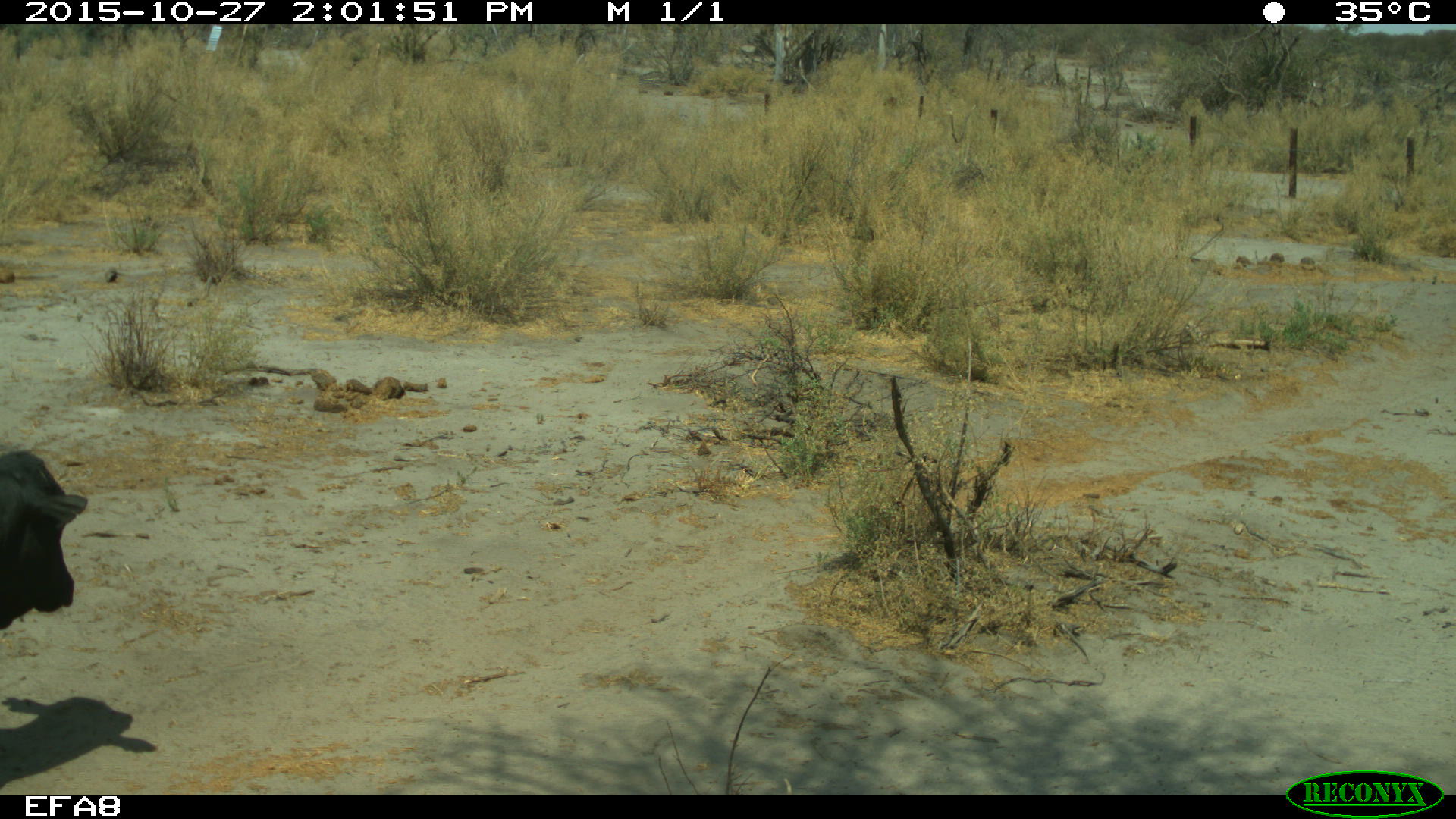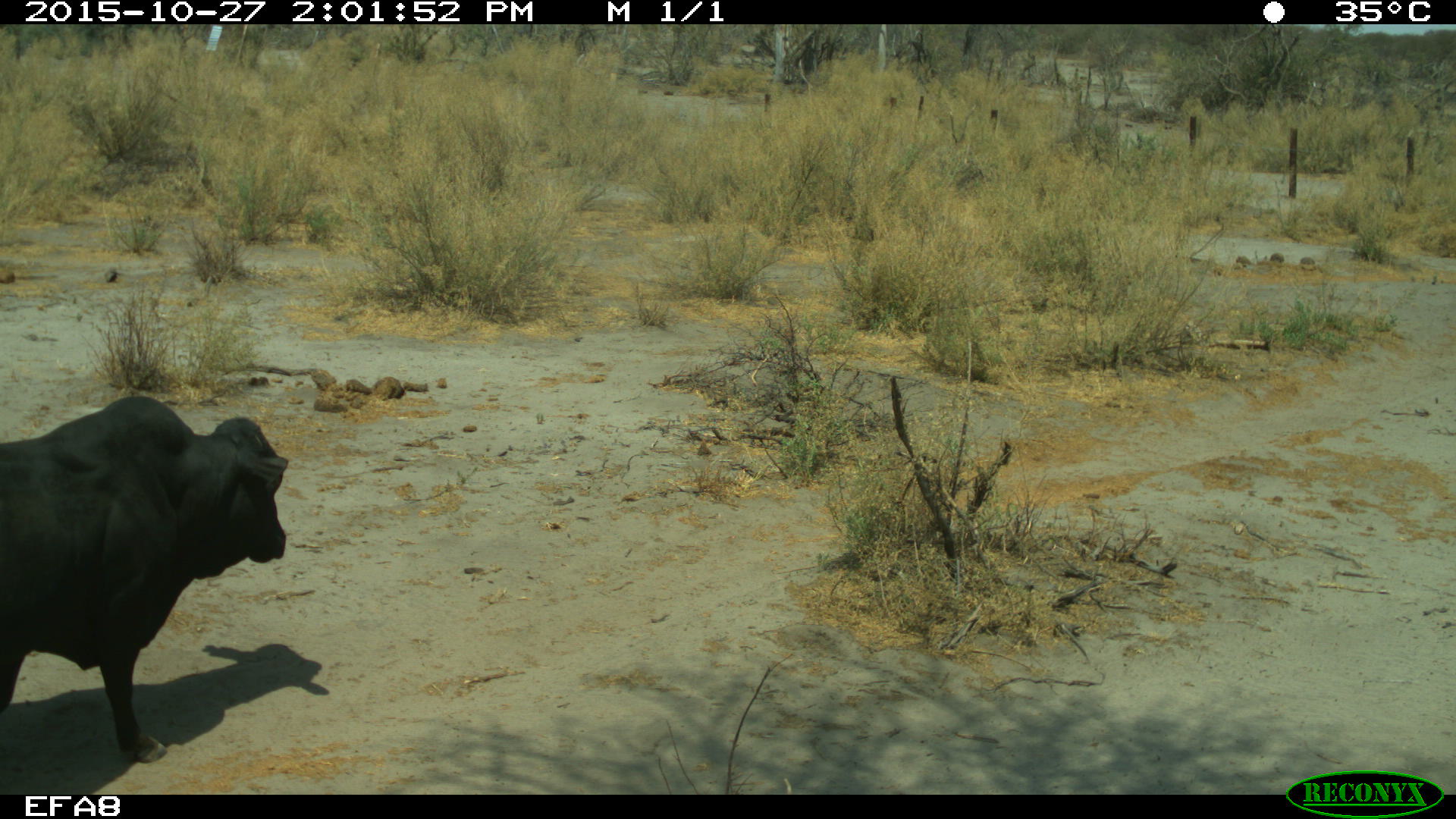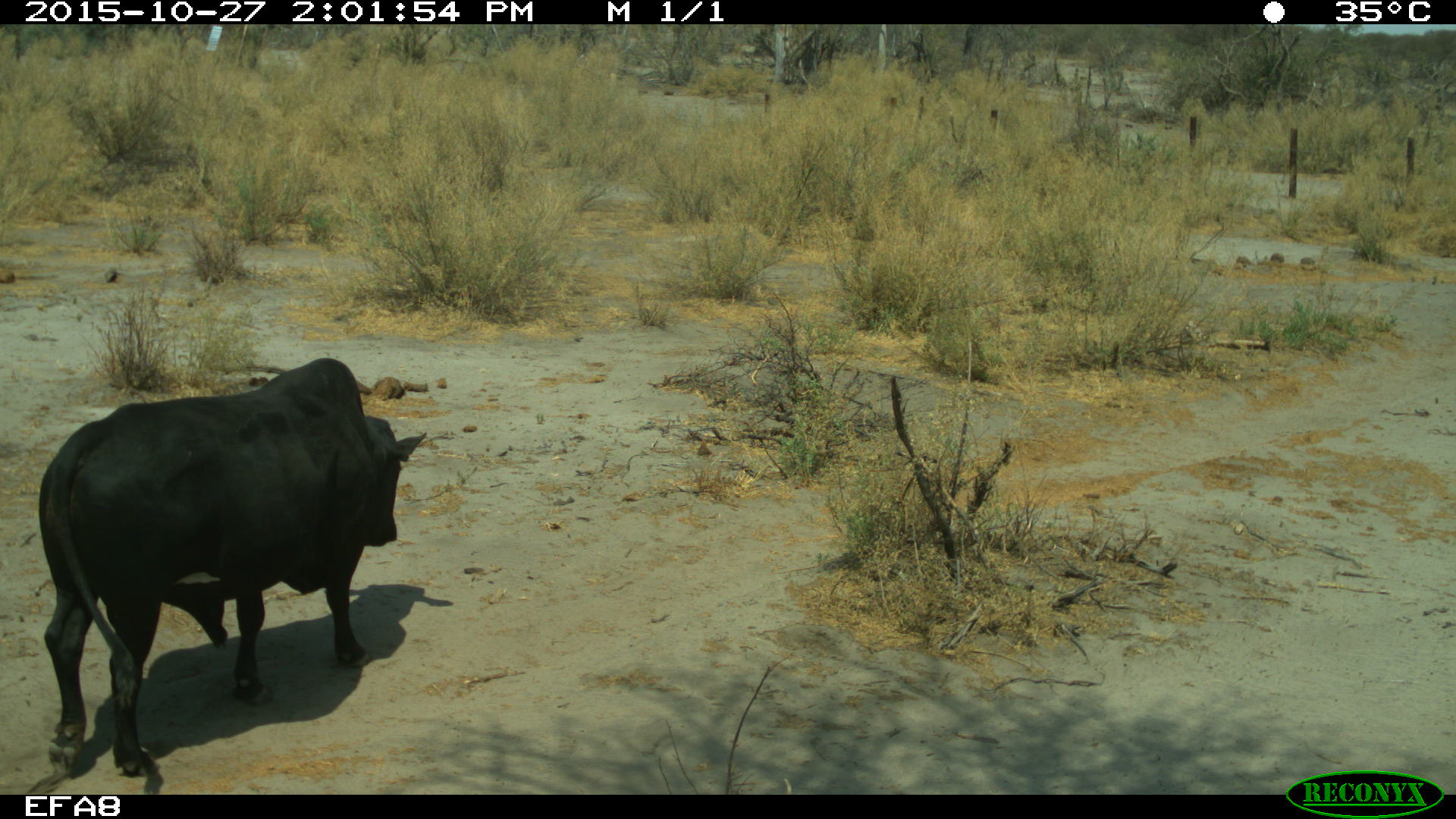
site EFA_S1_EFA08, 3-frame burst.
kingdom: Animalia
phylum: Chordata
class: Mammalia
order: Artiodactyla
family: Bovidae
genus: Bos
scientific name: Bos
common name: cattle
Cattle (Bos), count 1. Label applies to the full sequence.